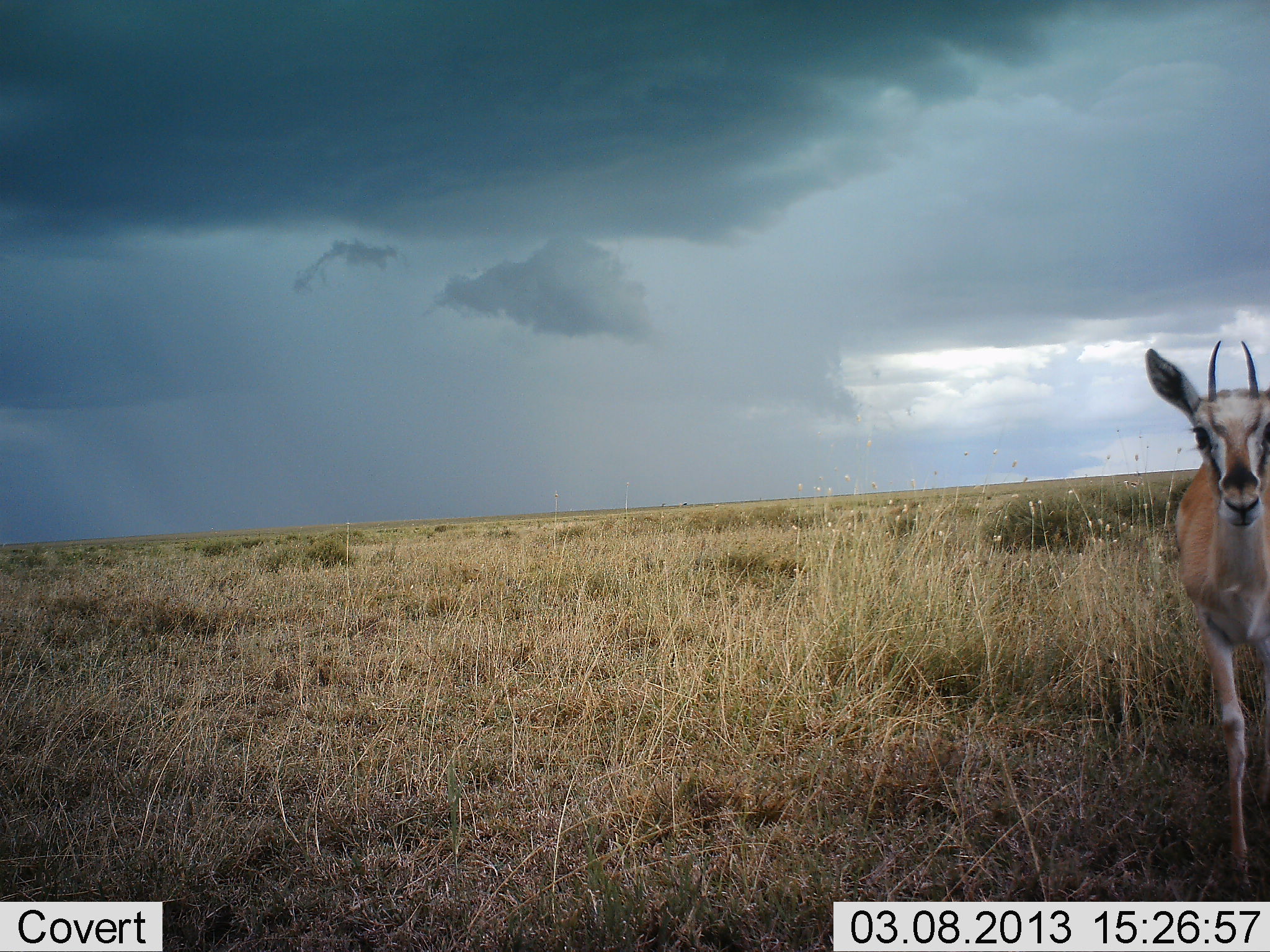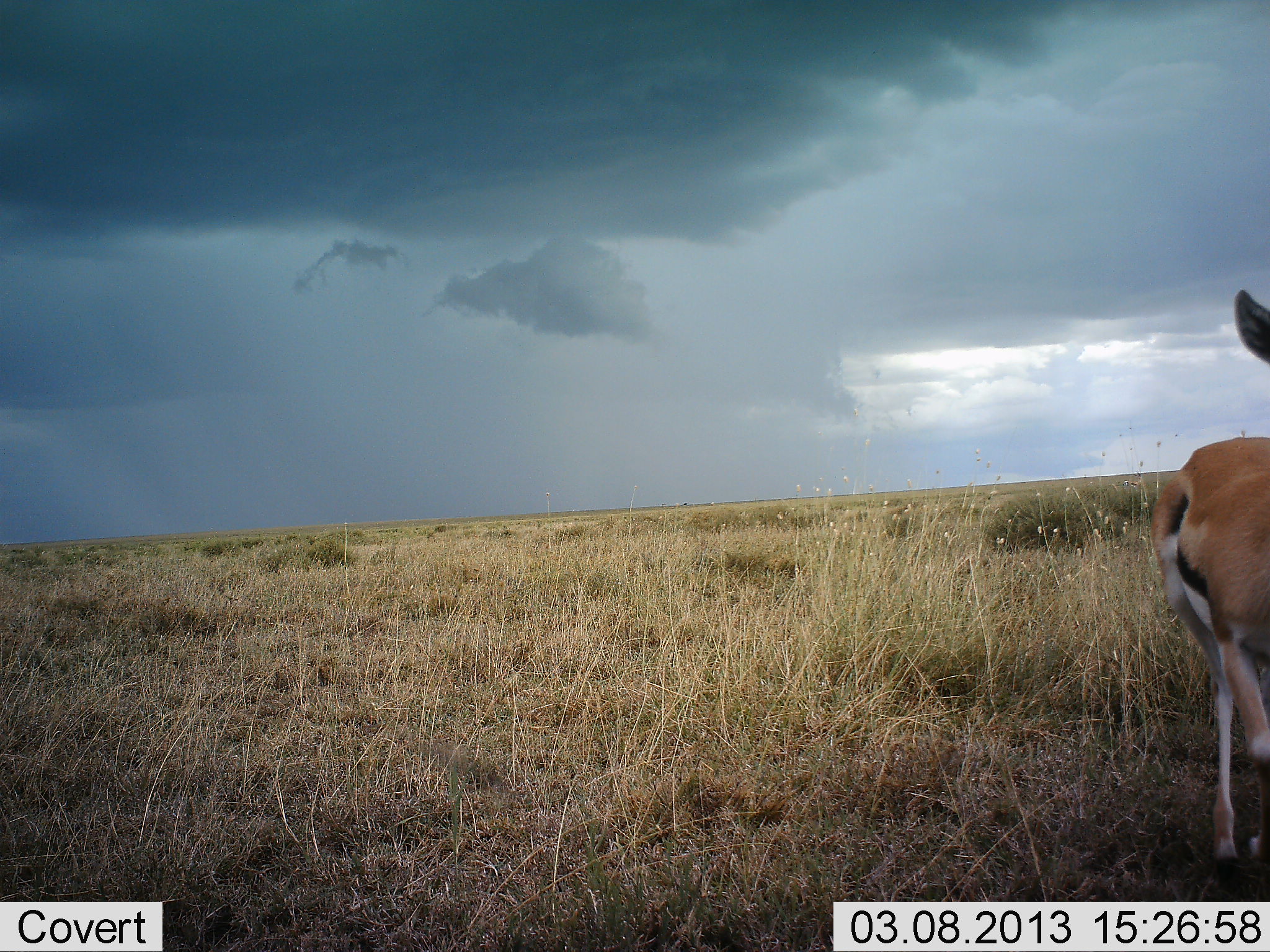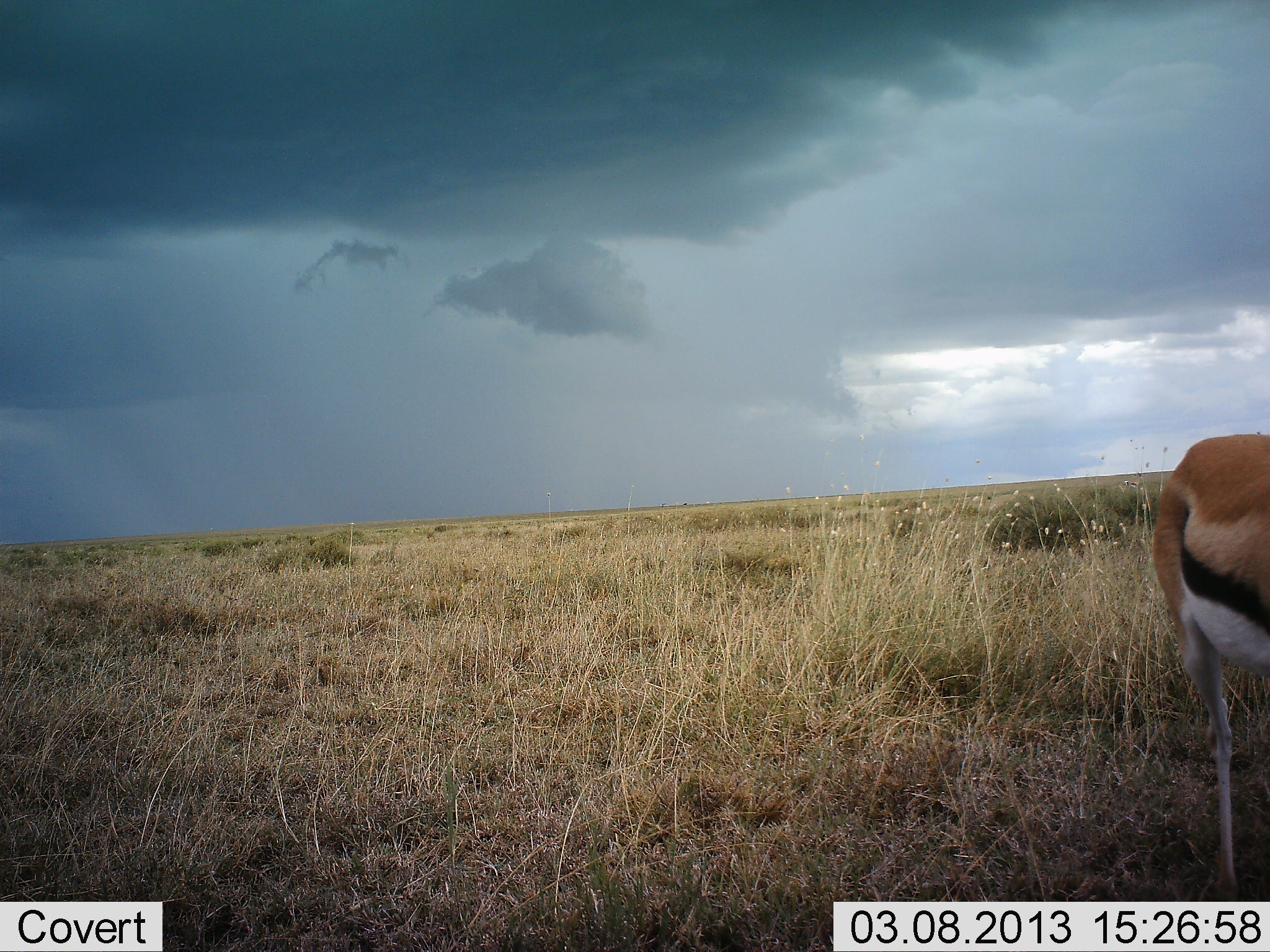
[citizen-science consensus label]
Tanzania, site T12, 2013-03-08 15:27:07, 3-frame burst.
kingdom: Animalia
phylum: Chordata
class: Mammalia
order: Artiodactyla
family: Bovidae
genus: Eudorcas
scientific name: Eudorcas thomsonii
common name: thomson's gazelle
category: gazellethomsons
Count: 1.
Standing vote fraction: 38%.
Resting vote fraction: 0%.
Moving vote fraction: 59%.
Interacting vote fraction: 3%.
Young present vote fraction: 0%.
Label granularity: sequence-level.